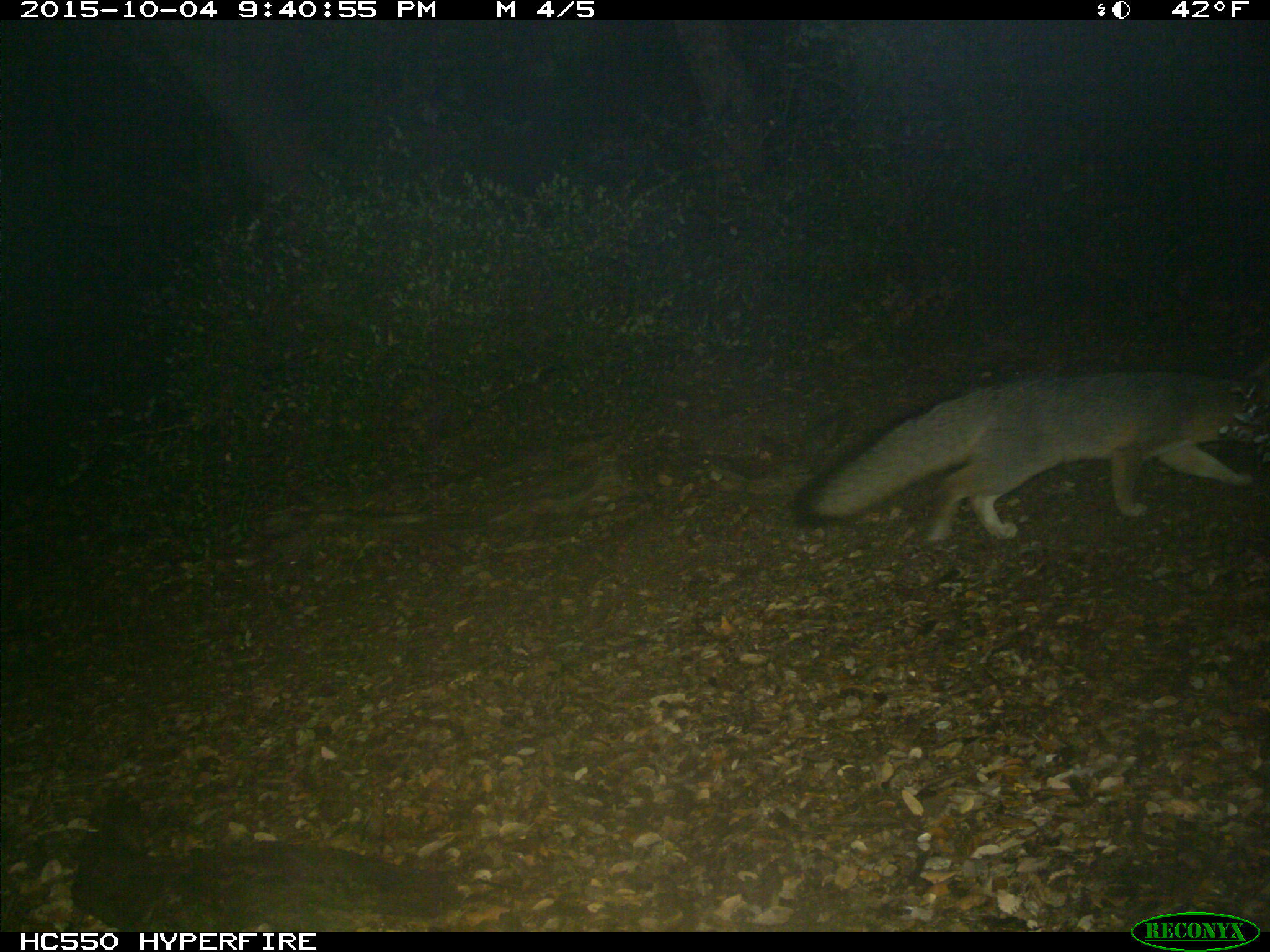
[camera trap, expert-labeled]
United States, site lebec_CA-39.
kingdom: Animalia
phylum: Chordata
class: Mammalia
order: Carnivora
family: Canidae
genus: Urocyon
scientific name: Urocyon cinereoargenteus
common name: gray fox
Urocyon cinereoargenteus (gray fox).